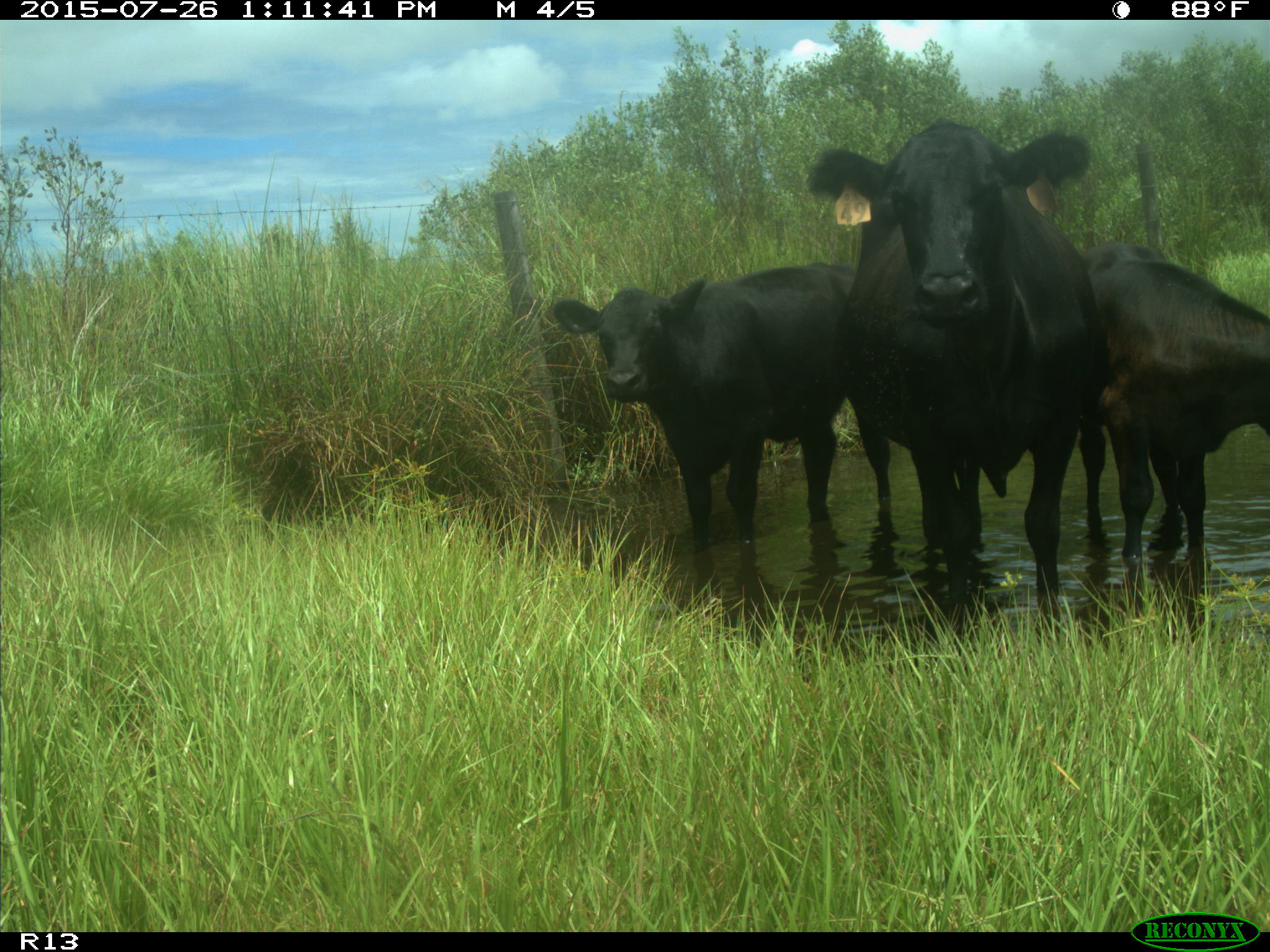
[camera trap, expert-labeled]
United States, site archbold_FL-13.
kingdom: Animalia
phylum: Chordata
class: Mammalia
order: Artiodactyla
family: Bovidae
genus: Bos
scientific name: Bos taurus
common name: domestic cow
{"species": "Bos taurus (domestic cow)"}